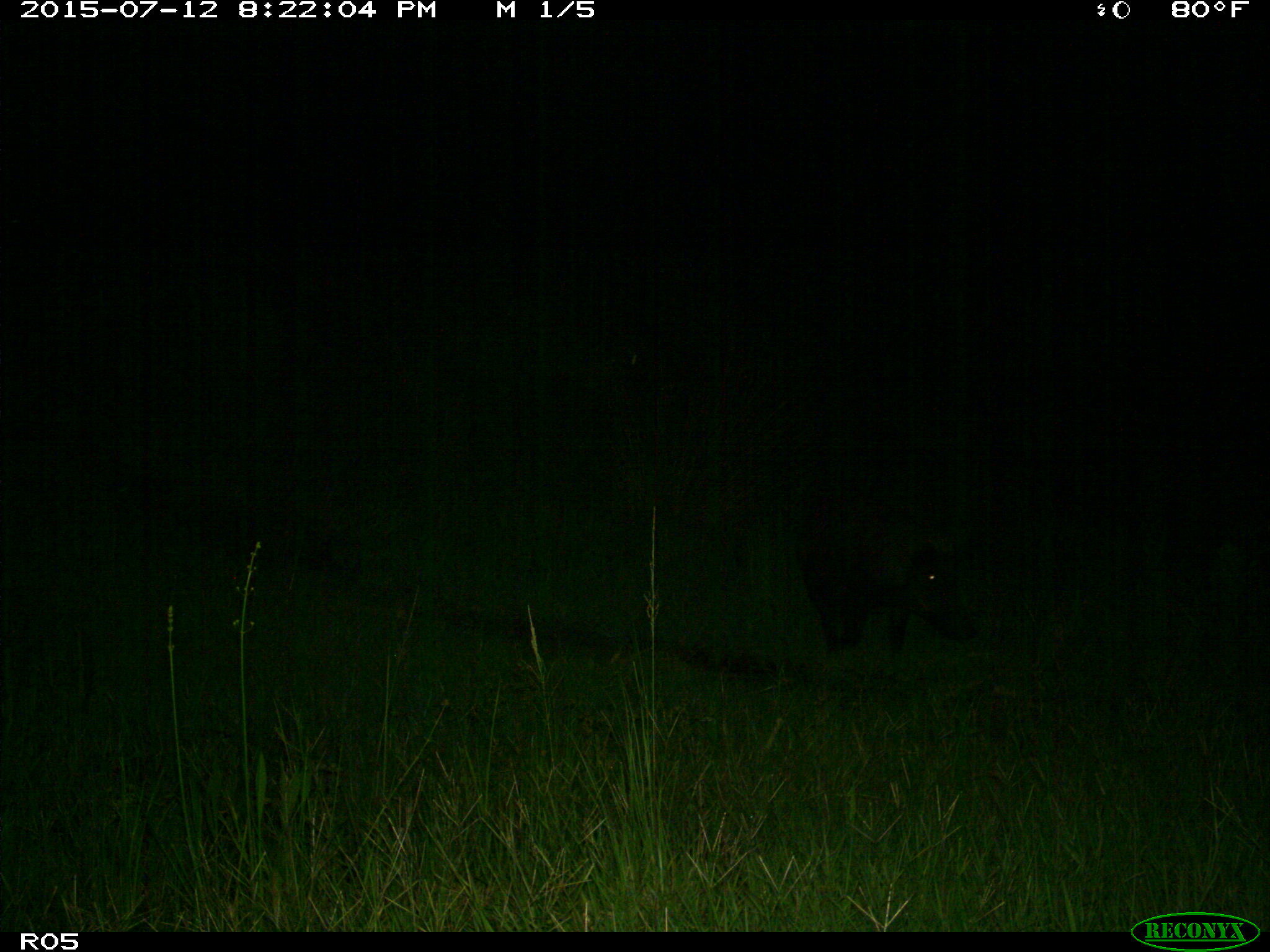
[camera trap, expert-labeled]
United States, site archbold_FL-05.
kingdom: Animalia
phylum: Chordata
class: Mammalia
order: Artiodactyla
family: Suidae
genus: Sus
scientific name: Sus scrofa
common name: wild boar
Sus scrofa (wild boar).